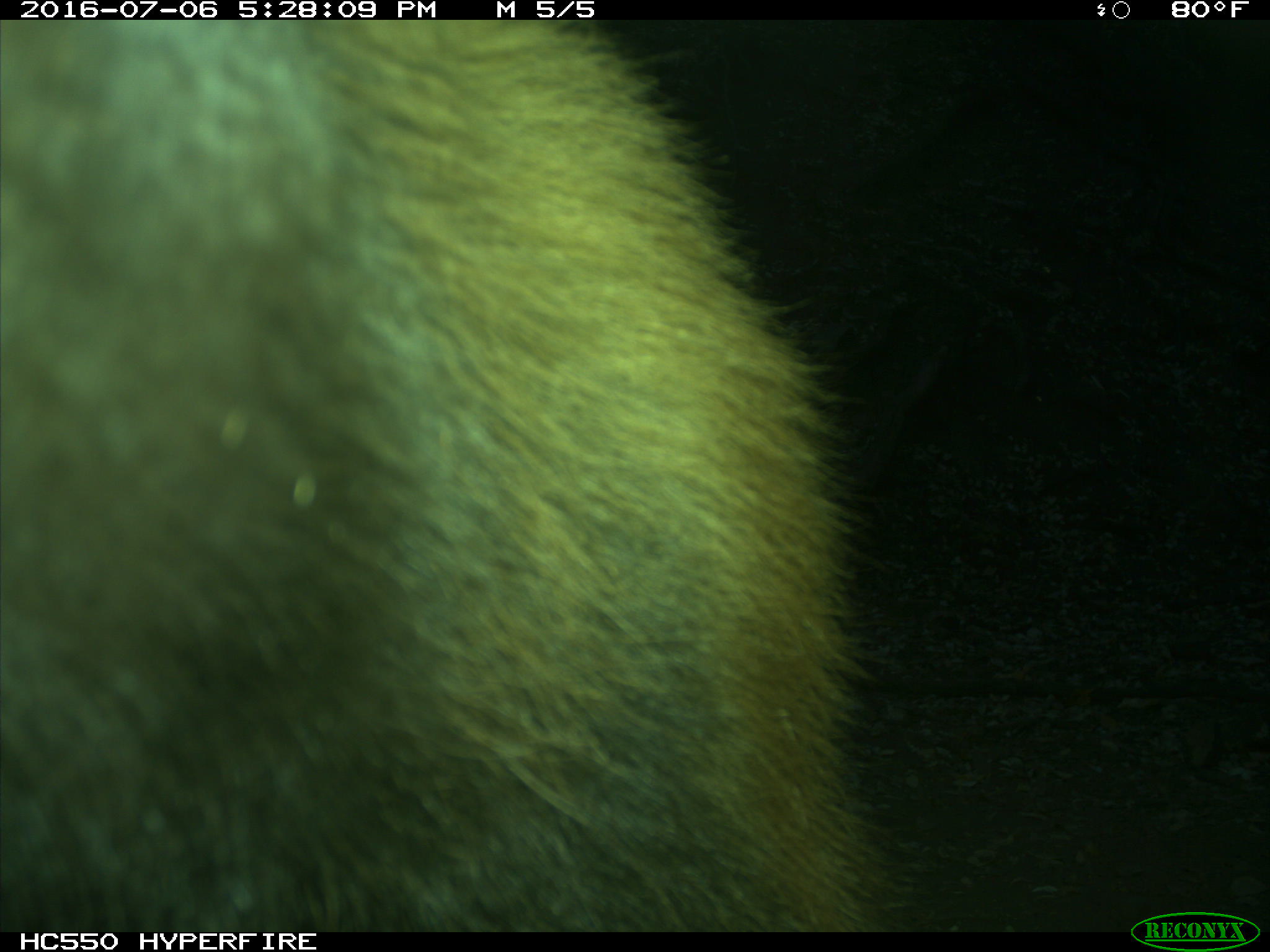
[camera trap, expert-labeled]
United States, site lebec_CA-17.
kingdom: Animalia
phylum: Chordata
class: Mammalia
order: Carnivora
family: Ursidae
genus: Ursus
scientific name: Ursus americanus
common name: american black bear